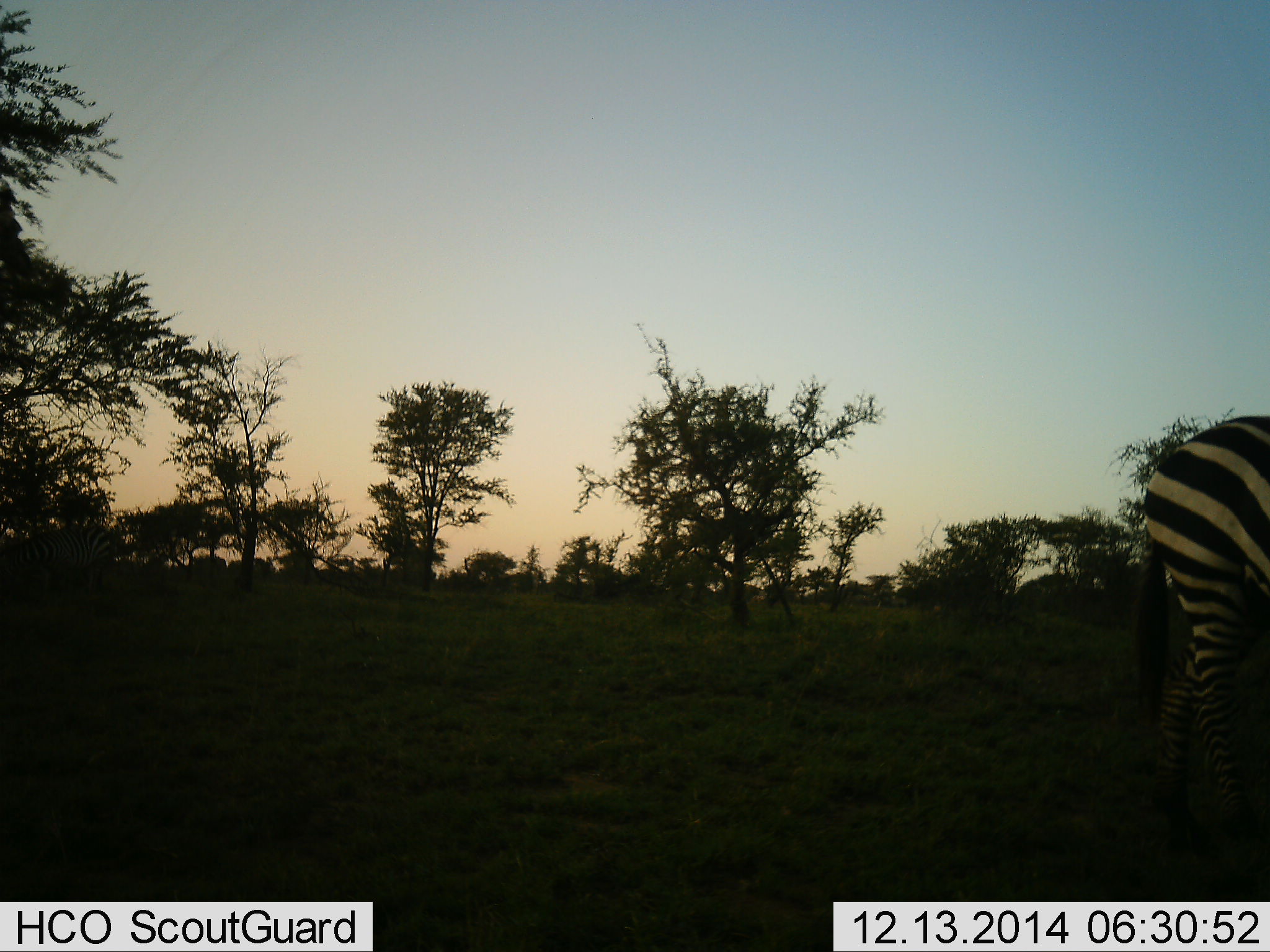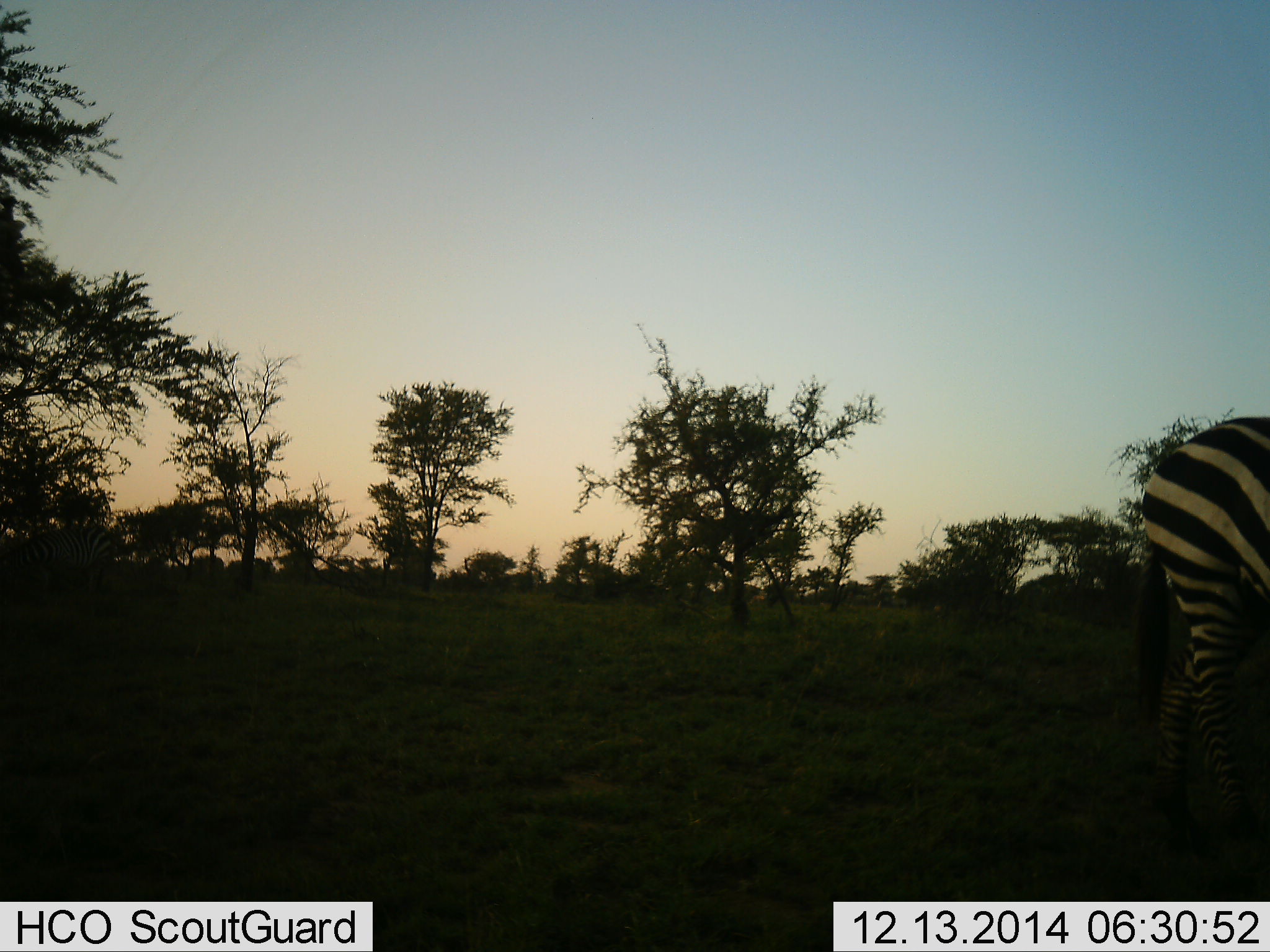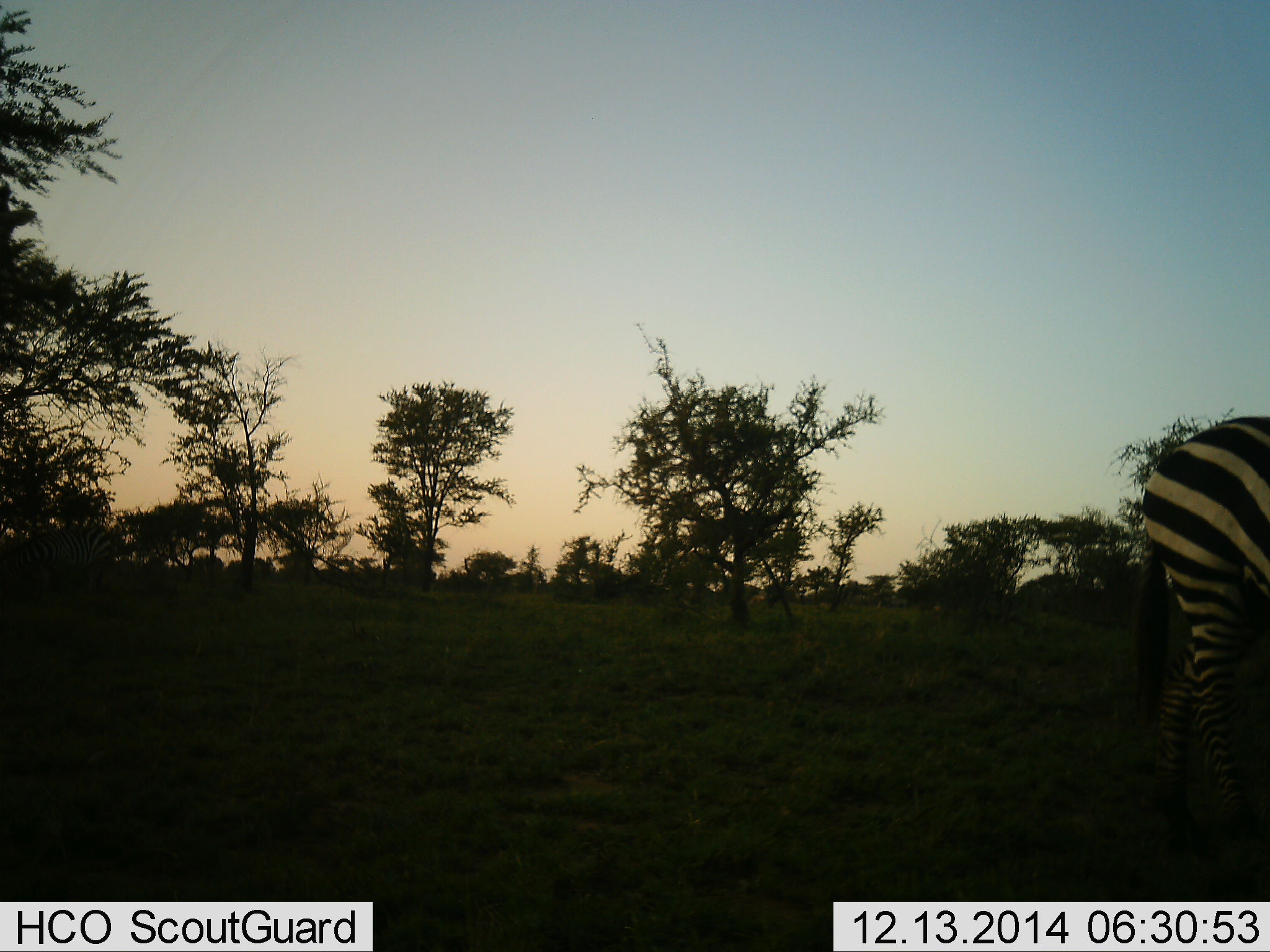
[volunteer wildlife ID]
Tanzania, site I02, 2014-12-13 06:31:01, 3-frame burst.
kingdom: Animalia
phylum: Chordata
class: Mammalia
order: Perissodactyla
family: Equidae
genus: Equus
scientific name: Equus quagga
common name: plains zebra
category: zebra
Zebra (plains zebra) (Equus quagga), count 1. Behavior (volunteer vote fractions): standing 91%, resting 0%, moving 9%, interacting 0%. Young present (vote fraction): 0%. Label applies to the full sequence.